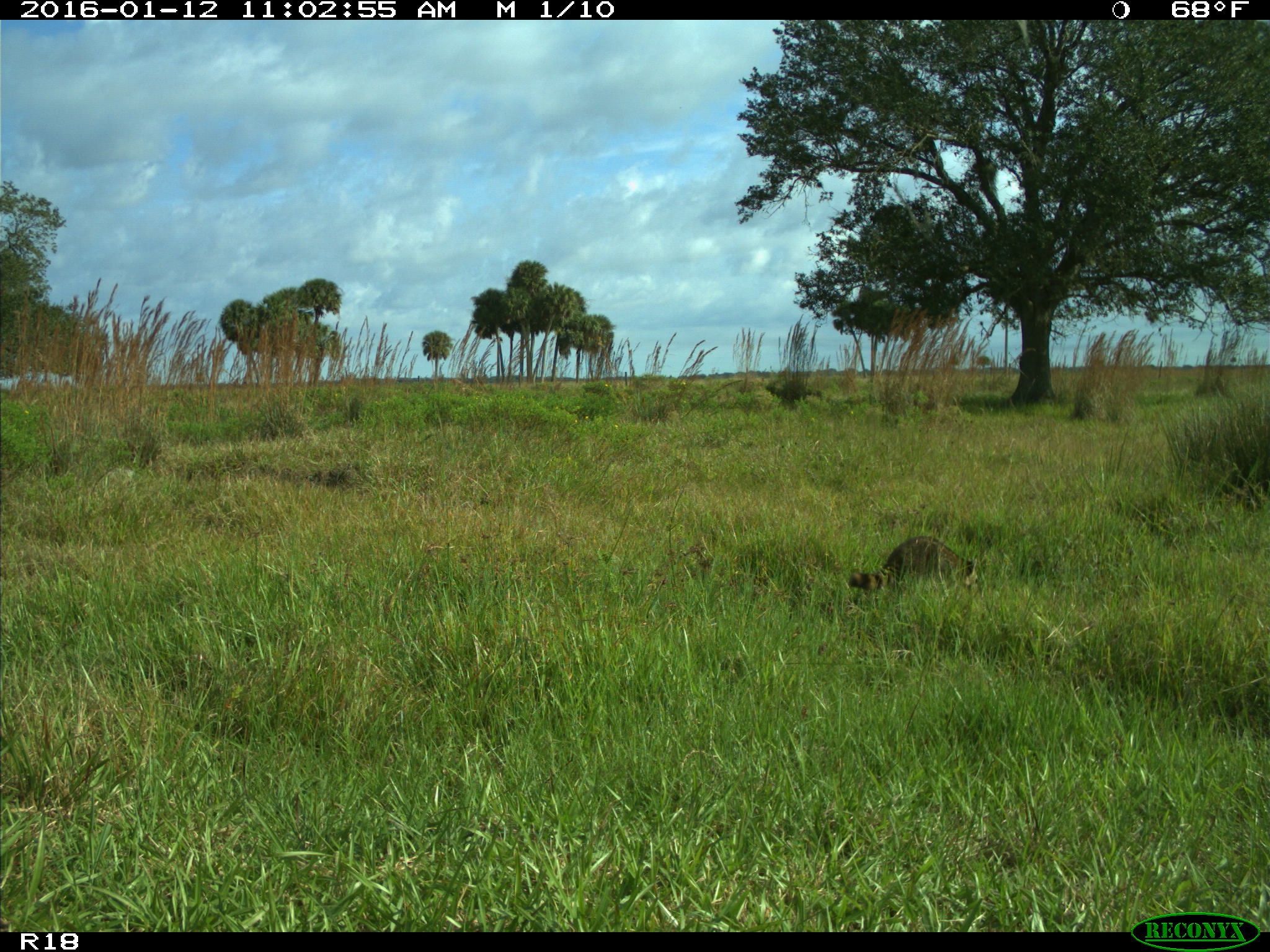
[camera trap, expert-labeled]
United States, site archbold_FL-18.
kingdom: Animalia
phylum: Chordata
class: Mammalia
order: Carnivora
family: Procyonidae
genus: Procyon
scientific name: Procyon lotor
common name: common raccoon